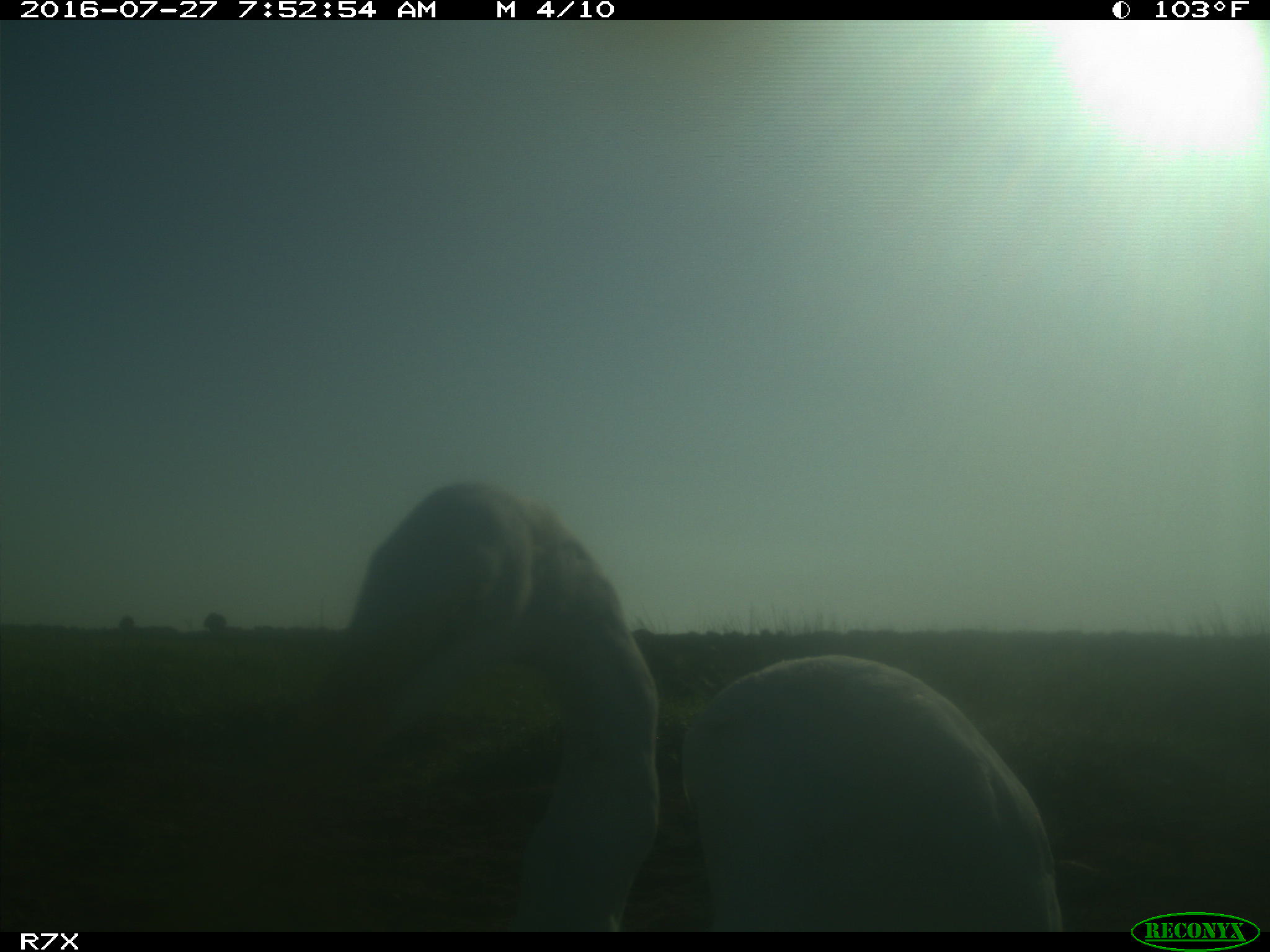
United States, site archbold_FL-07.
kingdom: Animalia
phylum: Chordata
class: Aves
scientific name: Aves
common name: birds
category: unidentified bird